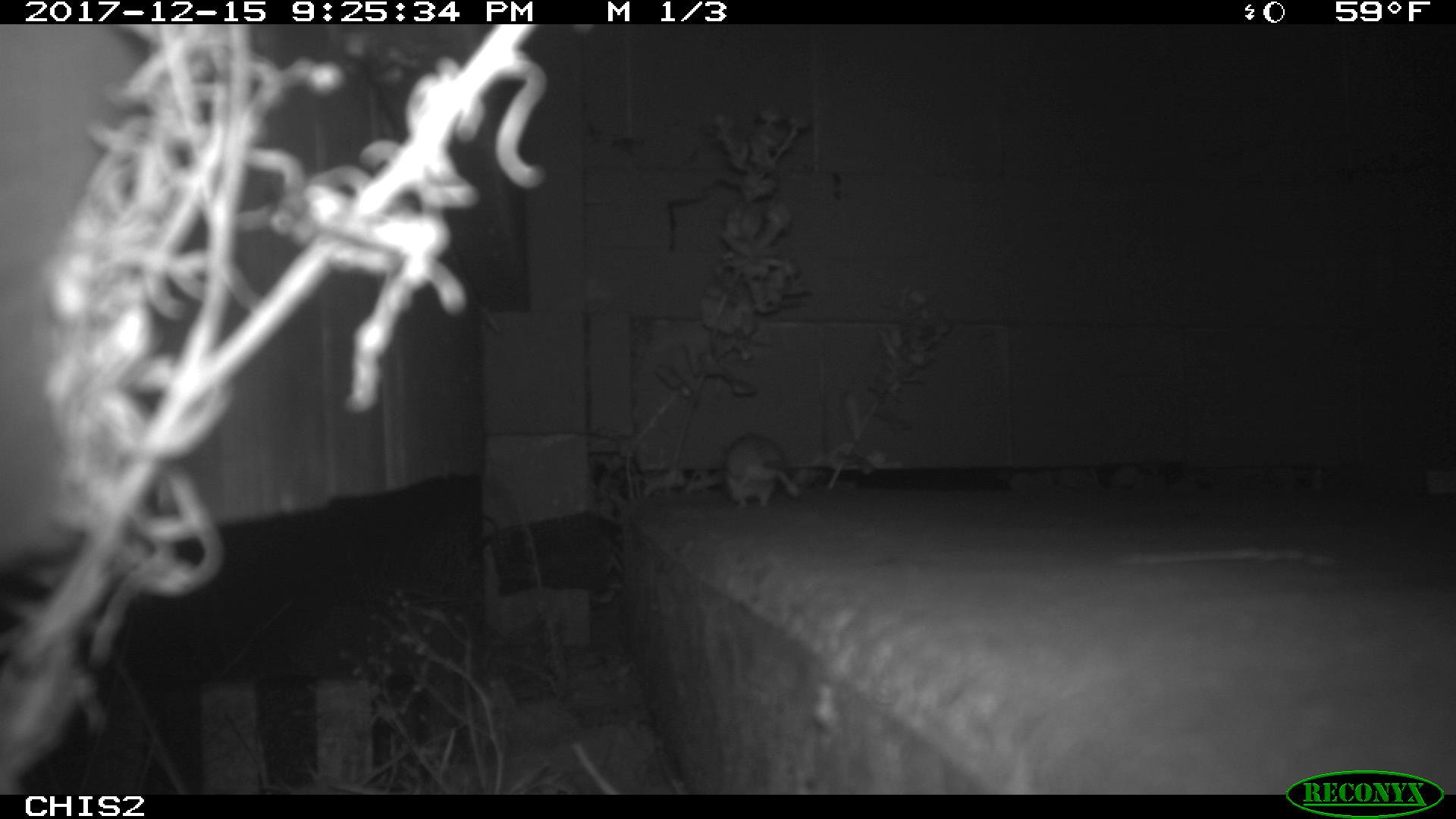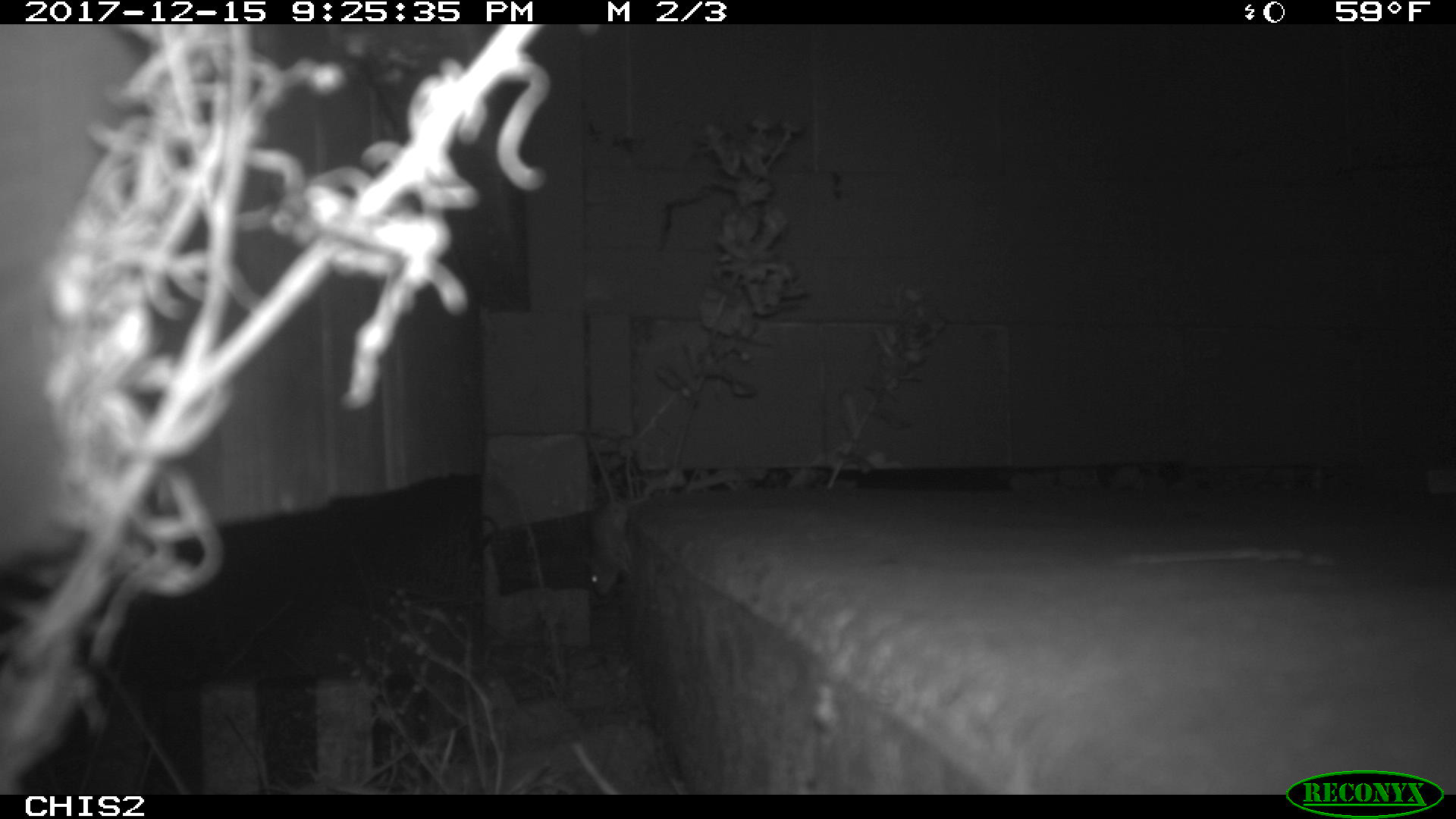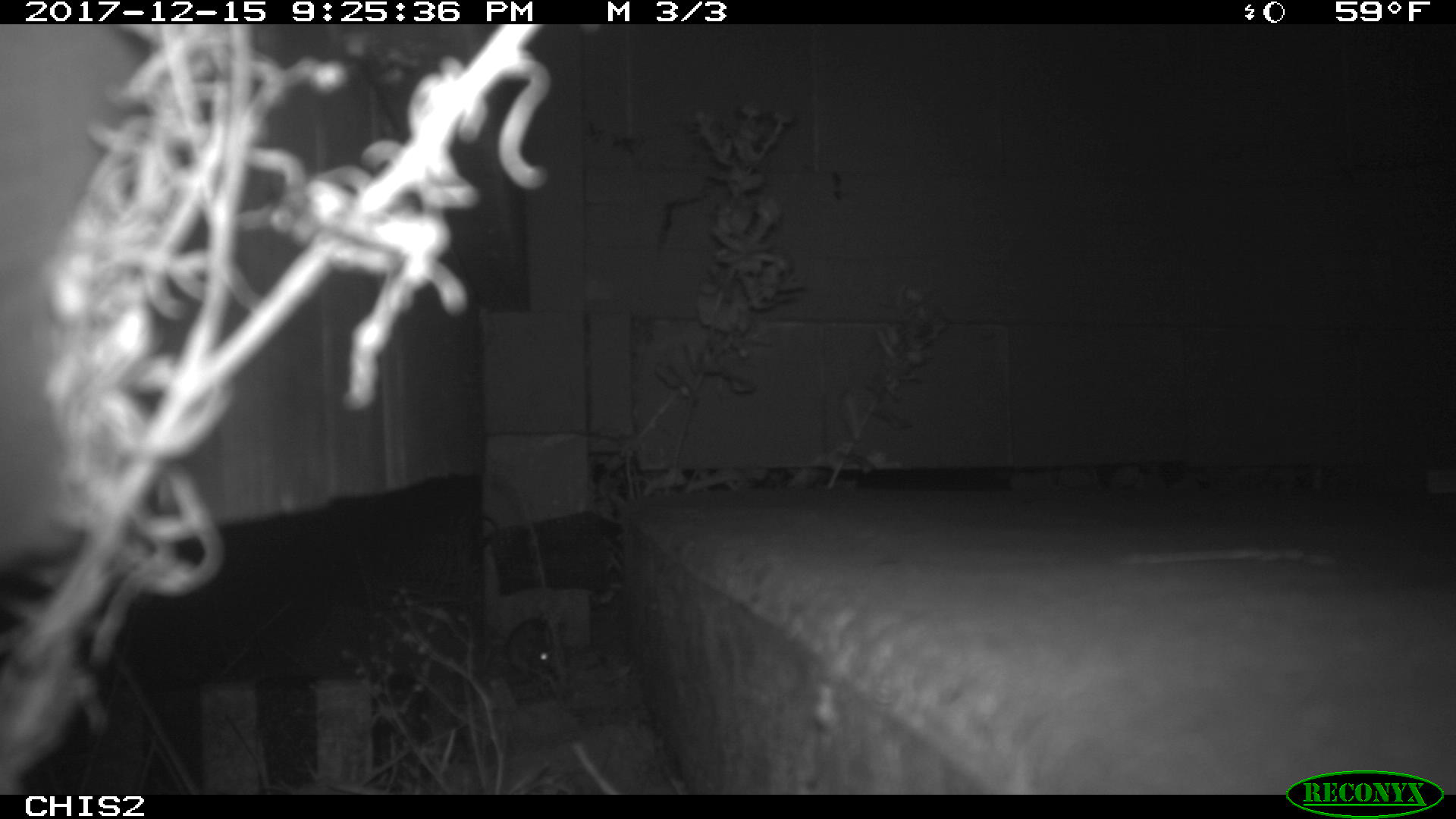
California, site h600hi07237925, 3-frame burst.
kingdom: Animalia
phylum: Chordata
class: Mammalia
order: Rodentia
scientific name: Rodentia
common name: rodent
Rodent (Rodentia).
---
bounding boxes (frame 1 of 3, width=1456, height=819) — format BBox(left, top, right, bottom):
rodent: BBox(722, 434, 814, 510)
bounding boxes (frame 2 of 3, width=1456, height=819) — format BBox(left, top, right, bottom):
rodent: BBox(588, 437, 632, 602)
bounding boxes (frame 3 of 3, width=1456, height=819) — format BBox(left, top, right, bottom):
rodent: BBox(504, 618, 561, 680)